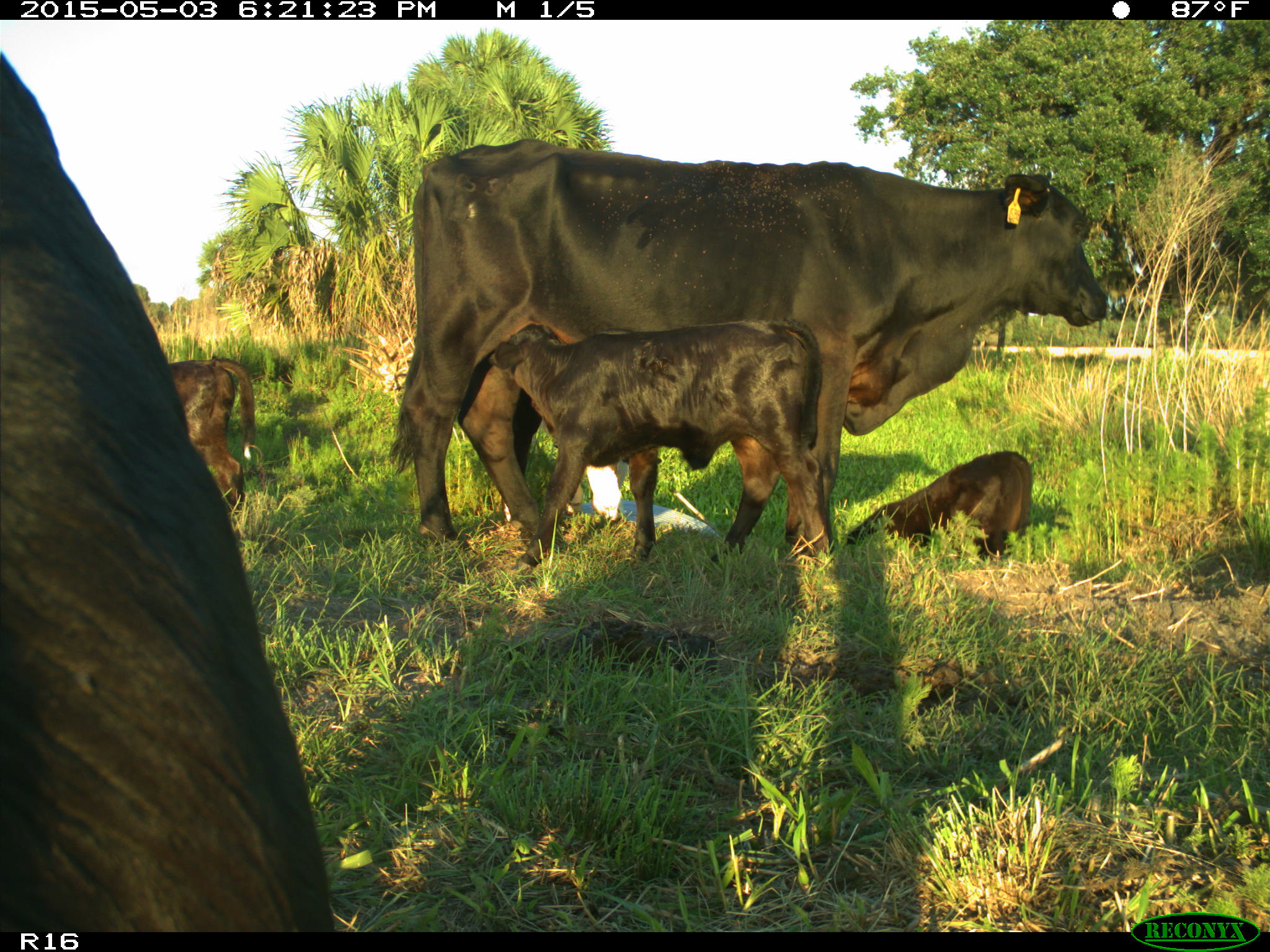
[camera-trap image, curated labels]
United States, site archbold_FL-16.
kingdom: Animalia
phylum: Chordata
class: Mammalia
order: Artiodactyla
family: Bovidae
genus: Bos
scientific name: Bos taurus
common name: domestic cow